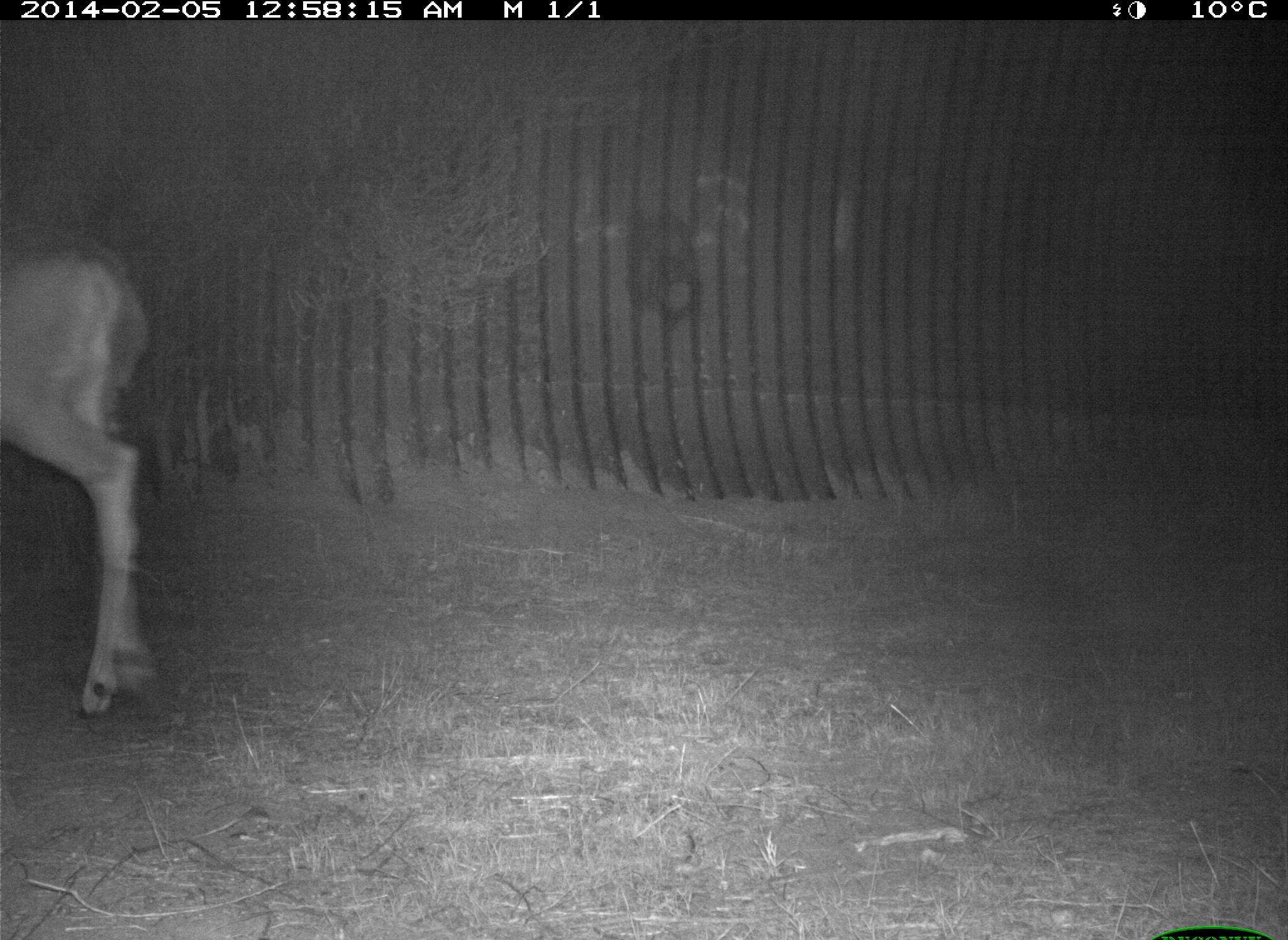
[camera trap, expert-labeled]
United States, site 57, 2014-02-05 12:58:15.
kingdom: Animalia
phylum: Chordata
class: Mammalia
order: Artiodactyla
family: Cervidae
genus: Odocoileus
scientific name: Odocoileus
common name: deer